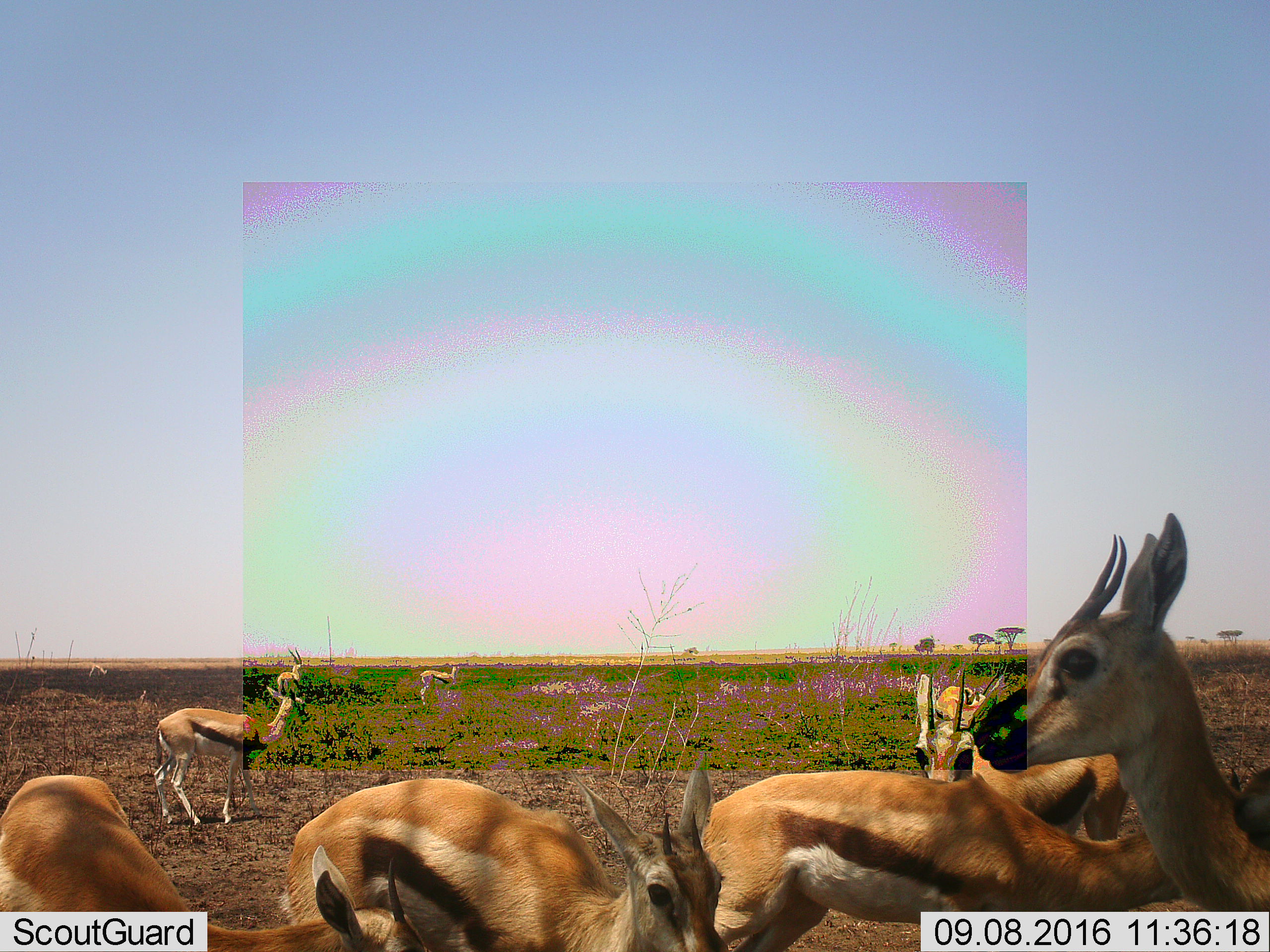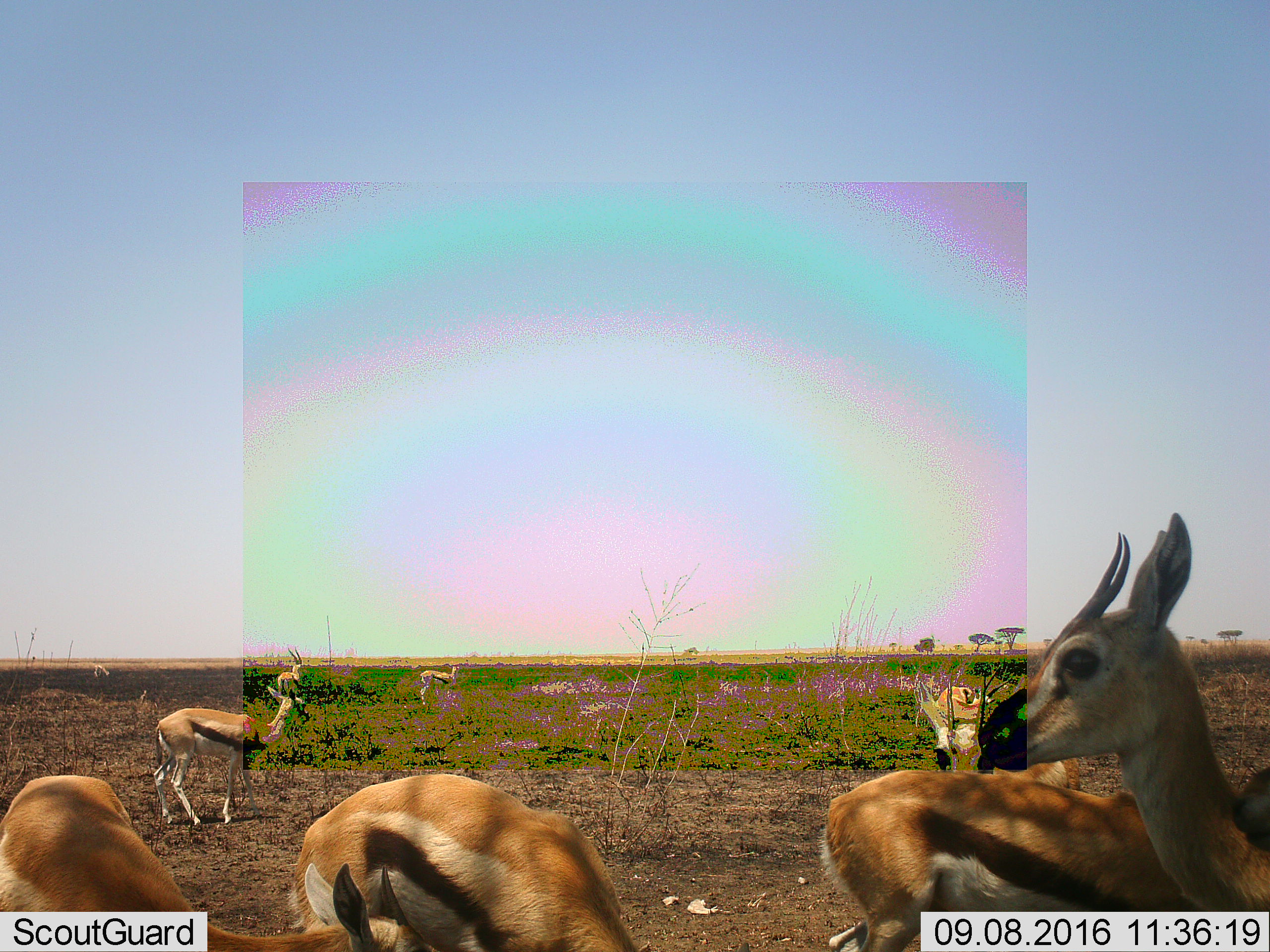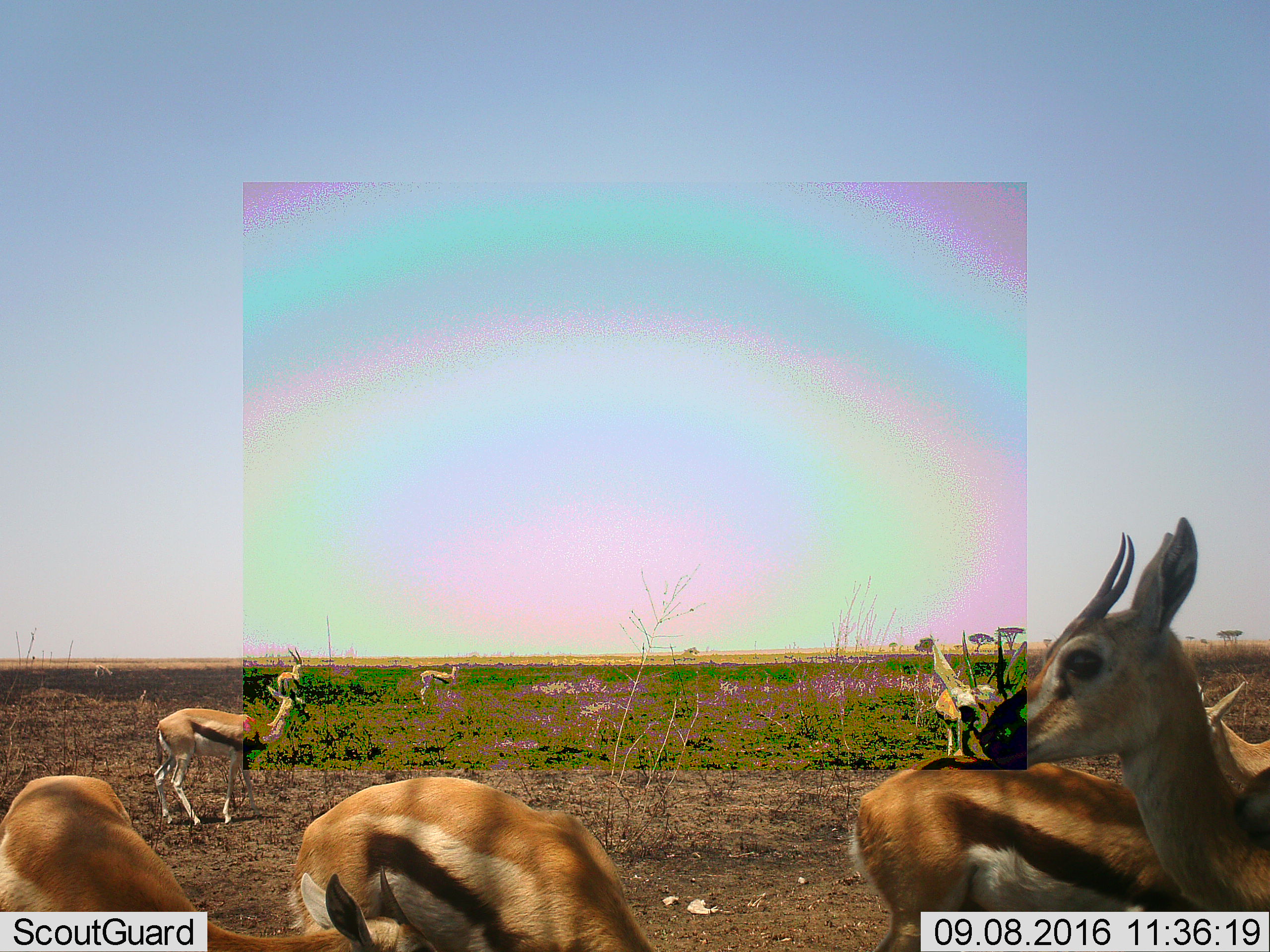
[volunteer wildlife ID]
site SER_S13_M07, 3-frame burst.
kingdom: Animalia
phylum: Chordata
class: Mammalia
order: Artiodactyla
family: Bovidae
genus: Eudorcas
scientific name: Eudorcas thomsonii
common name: thomson's gazelle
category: gazellethomsons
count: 9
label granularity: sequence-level